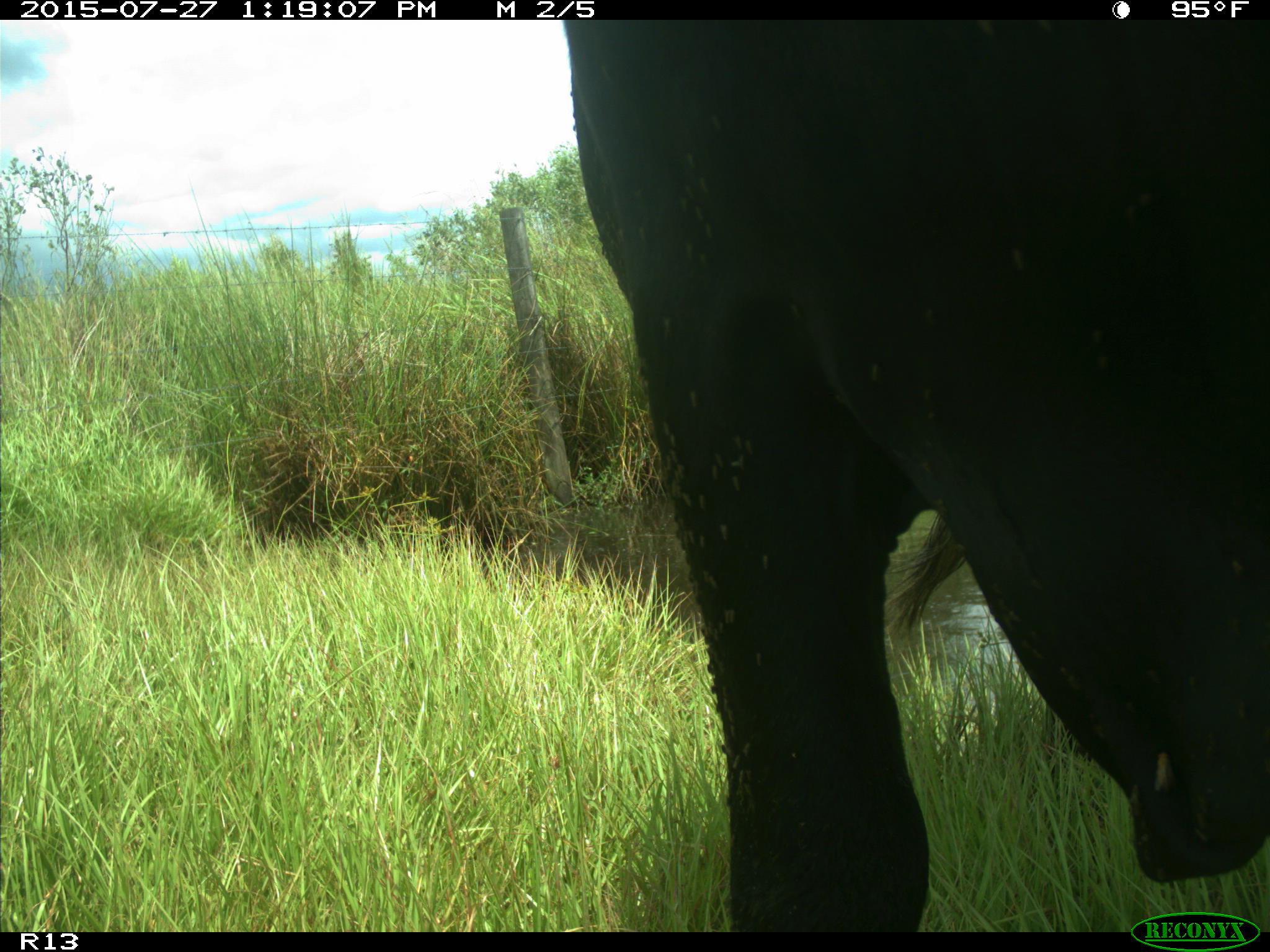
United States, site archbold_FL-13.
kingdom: Animalia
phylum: Chordata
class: Mammalia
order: Artiodactyla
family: Bovidae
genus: Bos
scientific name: Bos taurus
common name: domestic cow